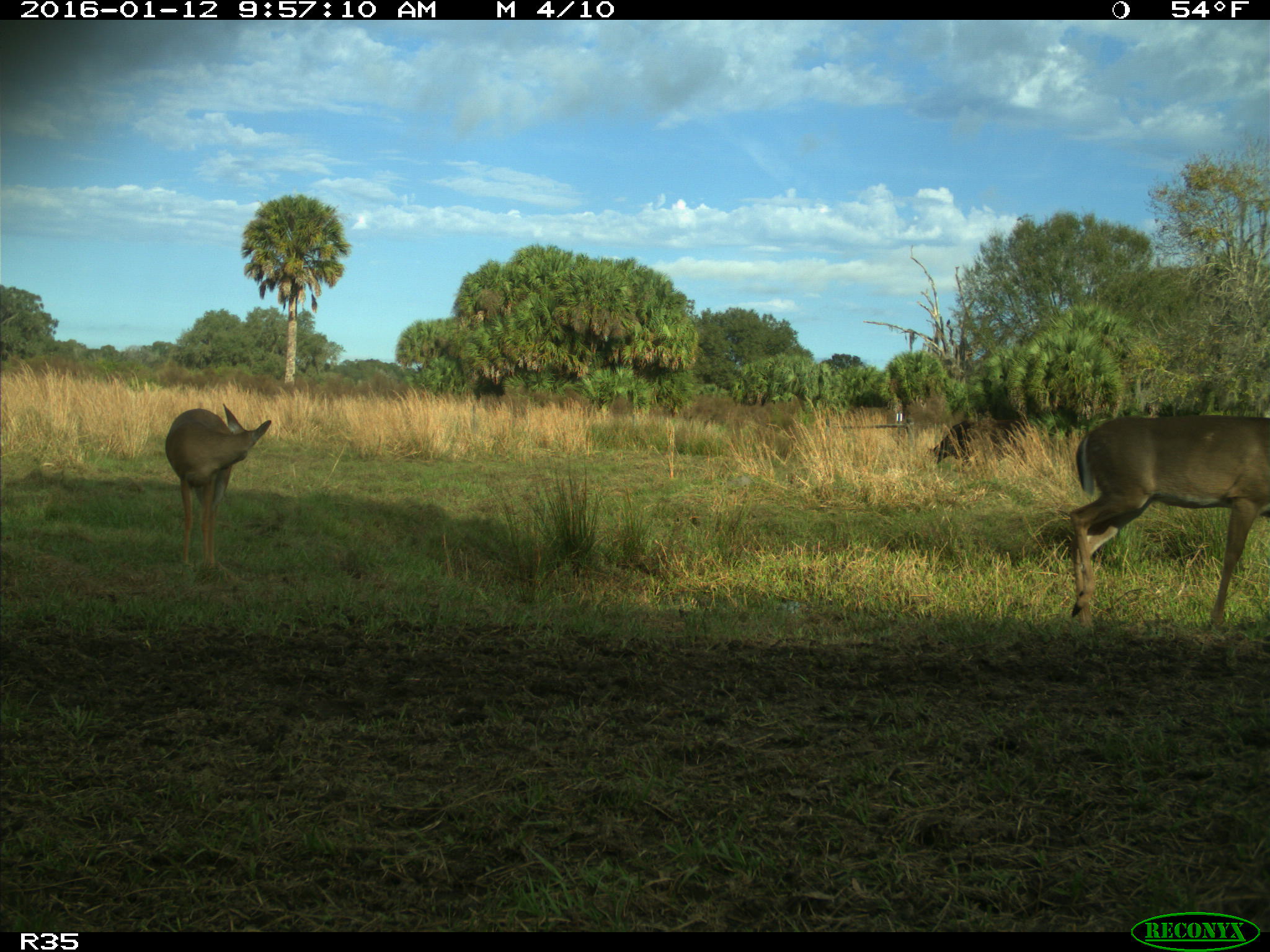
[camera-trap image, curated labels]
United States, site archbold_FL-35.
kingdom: Animalia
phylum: Chordata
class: Mammalia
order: Artiodactyla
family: Cervidae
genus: Odocoileus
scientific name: Odocoileus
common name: deer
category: unidentified deer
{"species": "unidentified deer (deer) (Odocoileus)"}